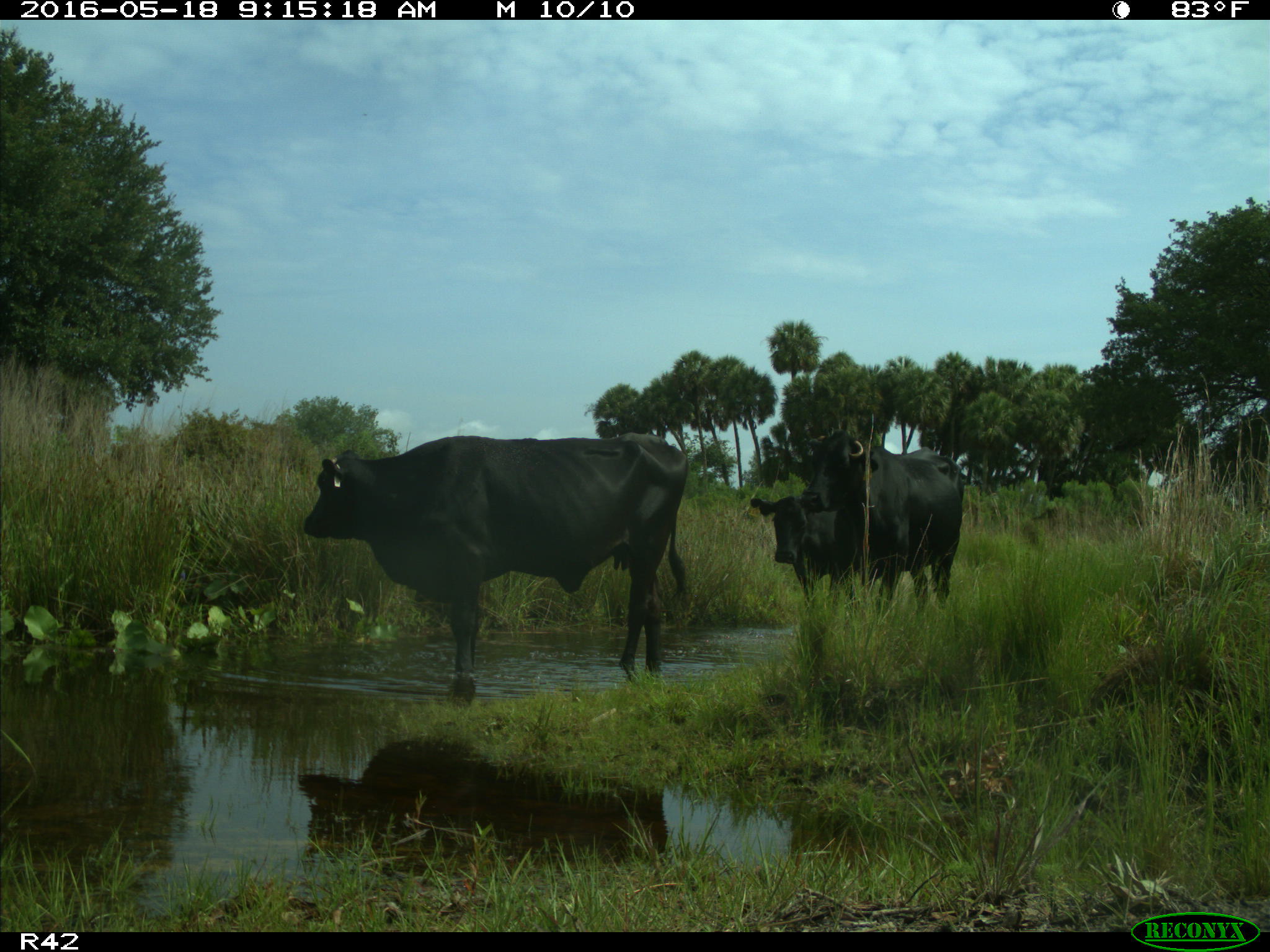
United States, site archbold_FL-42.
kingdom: Animalia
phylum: Chordata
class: Mammalia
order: Artiodactyla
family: Bovidae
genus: Bos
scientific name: Bos taurus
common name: domestic cow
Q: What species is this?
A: Bos taurus (domestic cow).